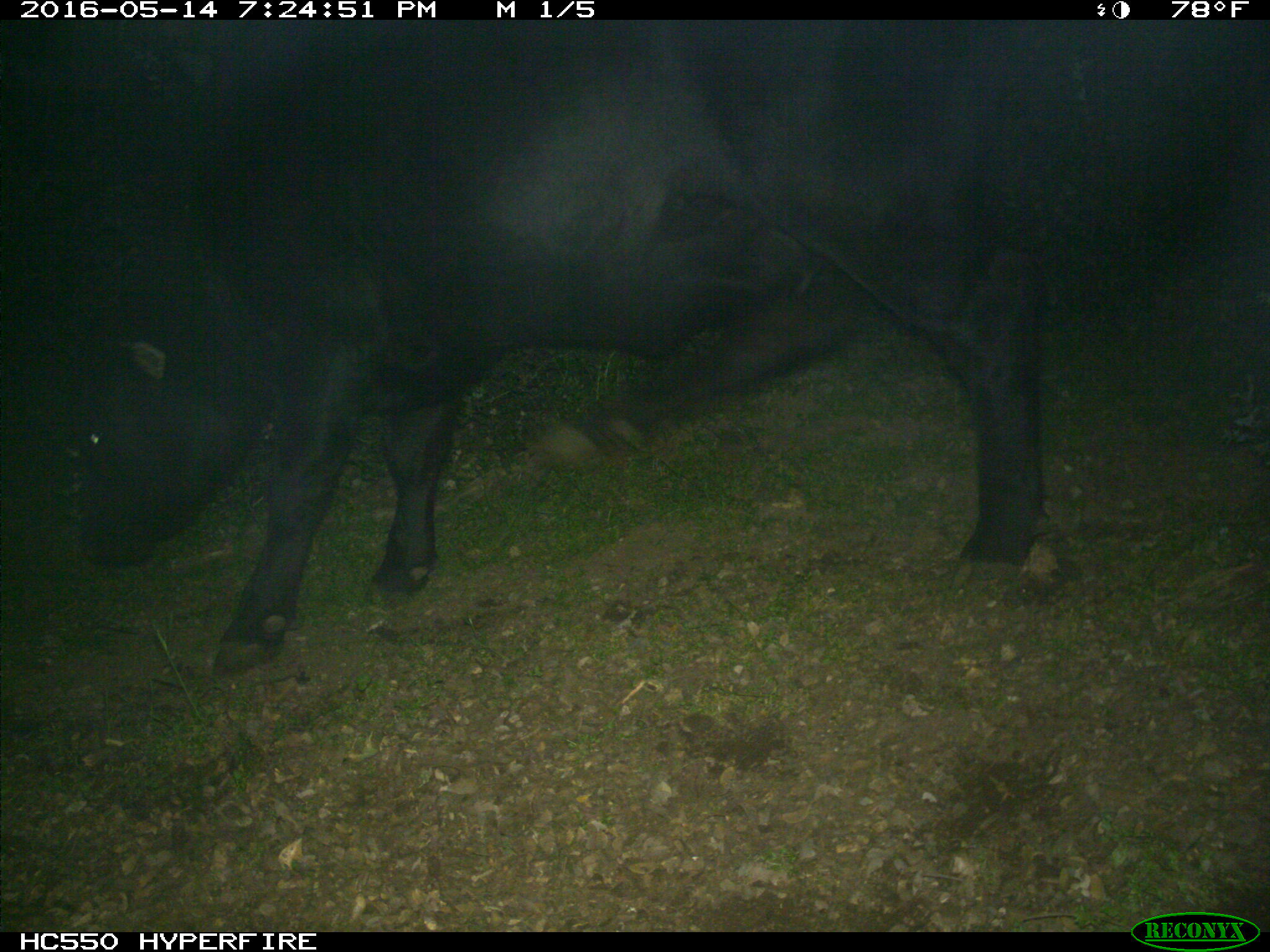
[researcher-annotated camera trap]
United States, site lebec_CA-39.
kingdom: Animalia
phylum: Chordata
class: Mammalia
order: Artiodactyla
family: Bovidae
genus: Bos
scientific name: Bos taurus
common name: domestic cow